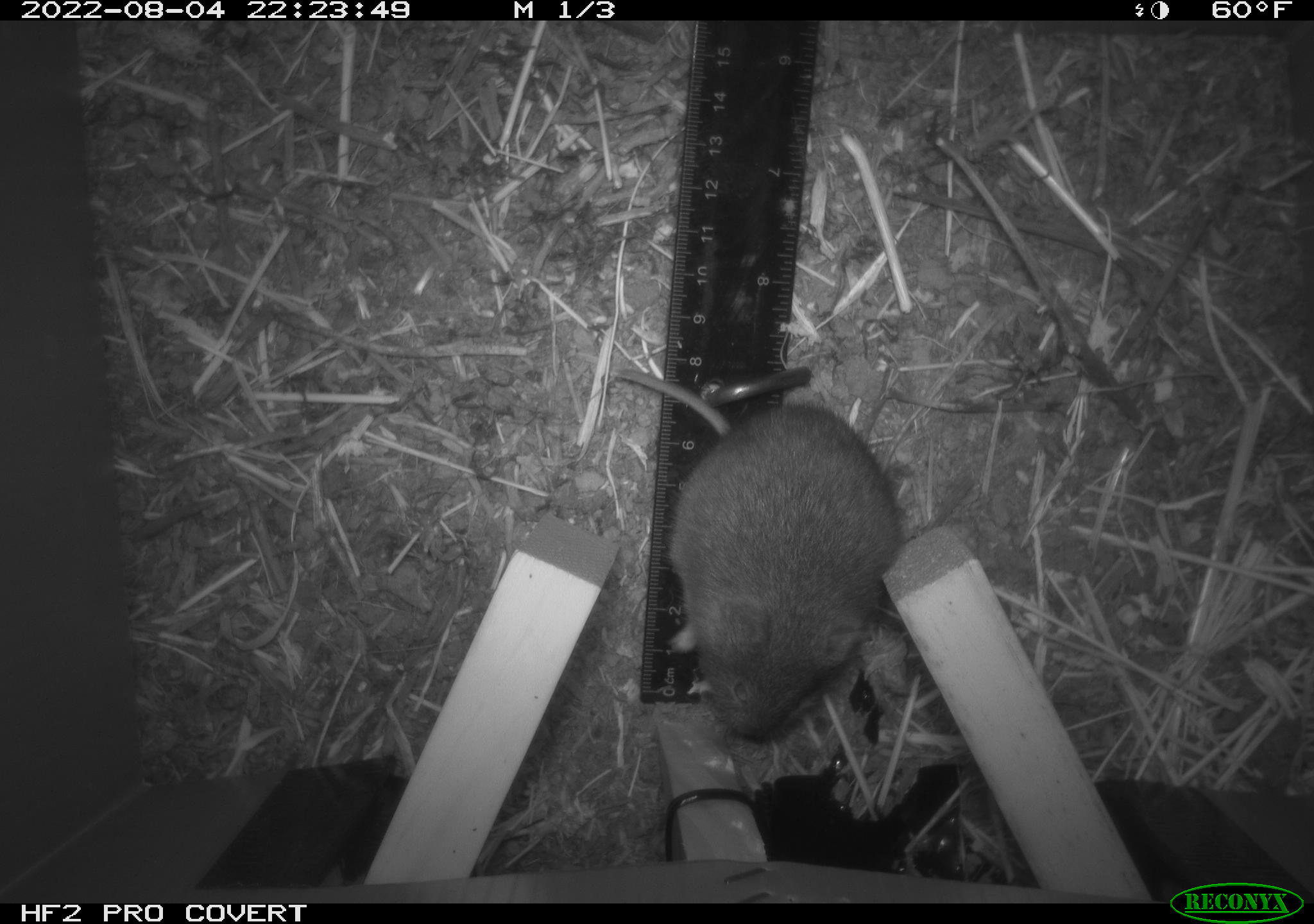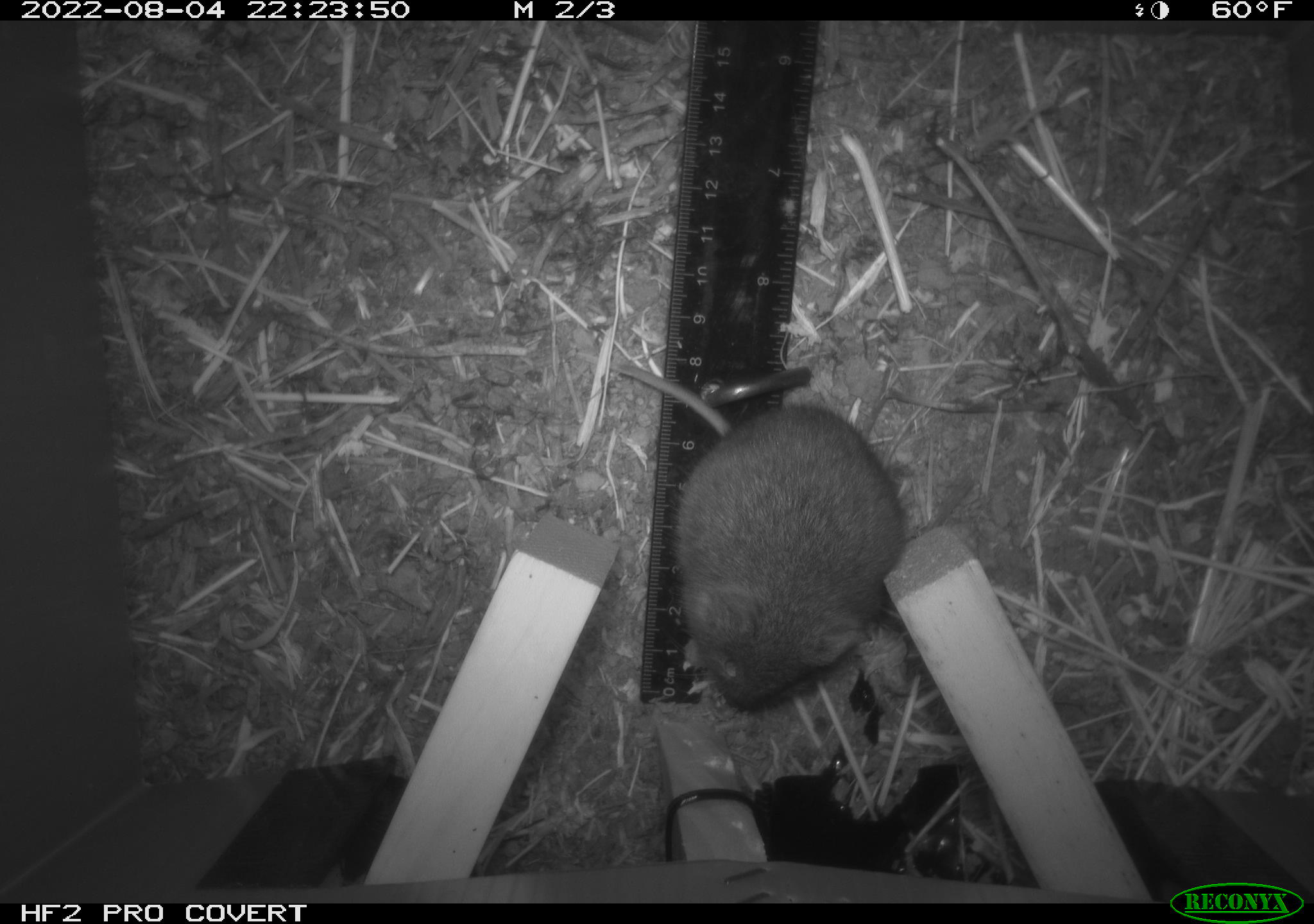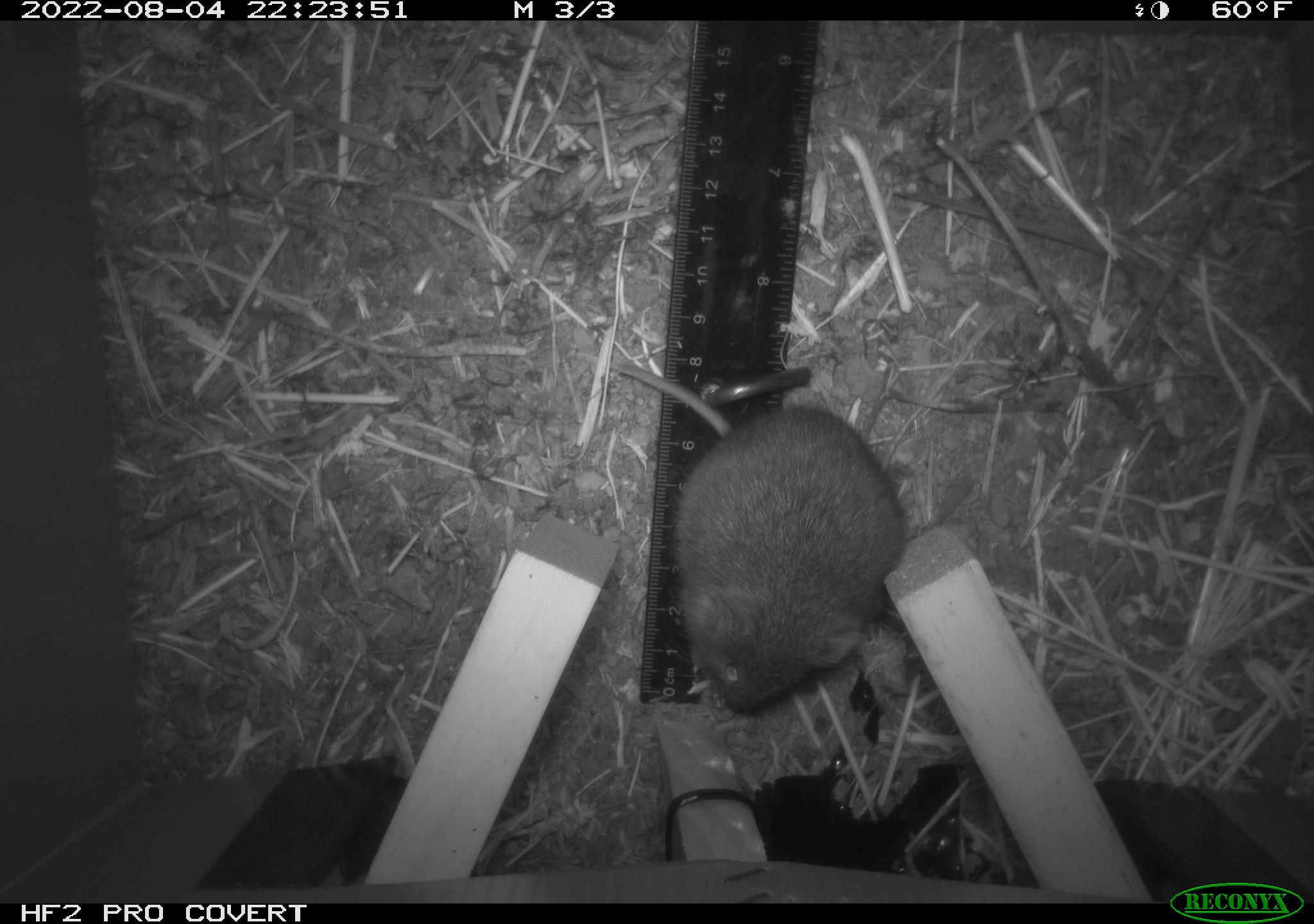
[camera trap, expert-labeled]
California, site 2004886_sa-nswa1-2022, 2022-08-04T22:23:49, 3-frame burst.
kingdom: Animalia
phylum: Chordata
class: Mammalia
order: Rodentia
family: Cricetidae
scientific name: Cricetidae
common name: hamsters, voles, lemmings, and allies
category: cricetidae family